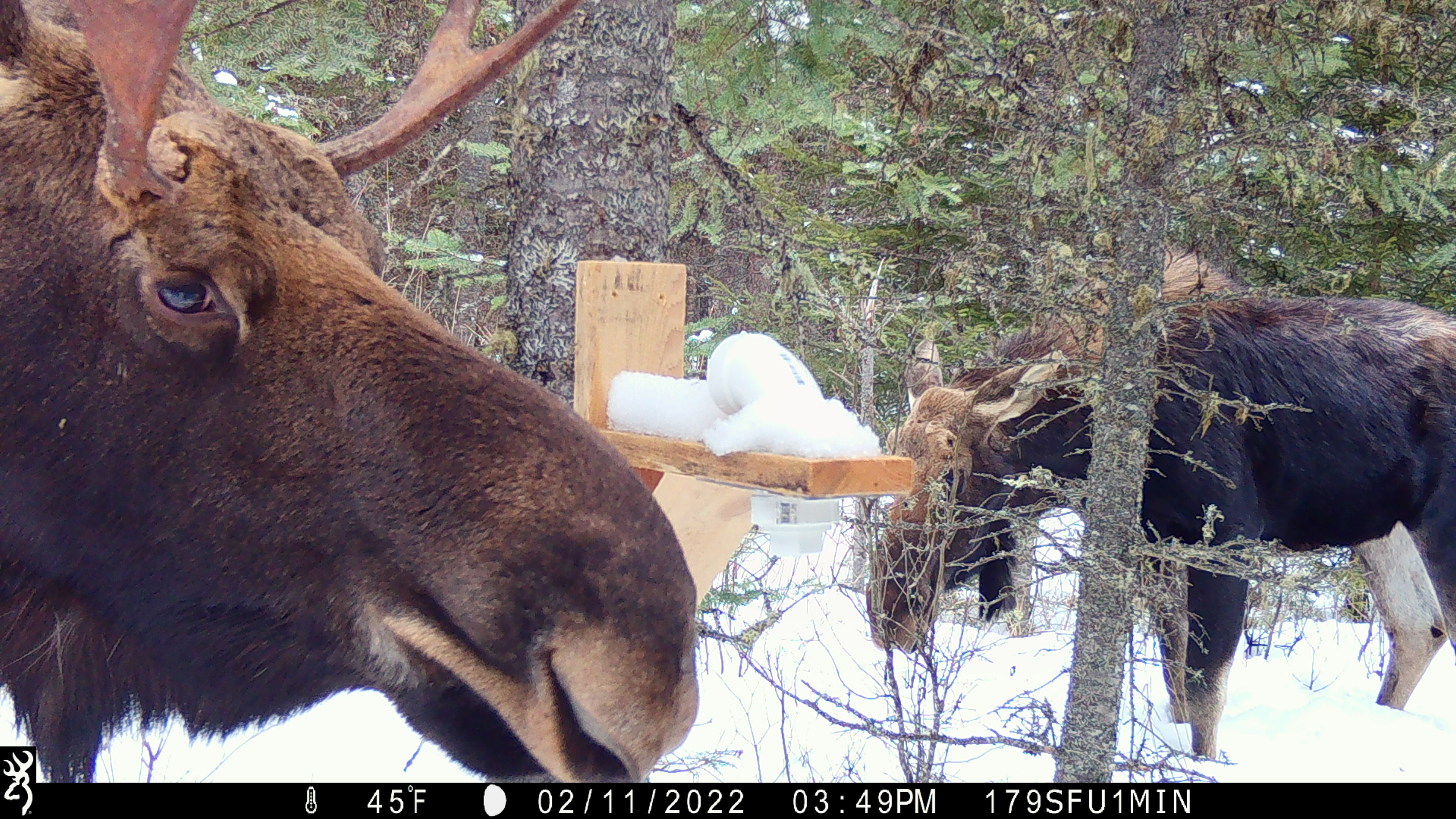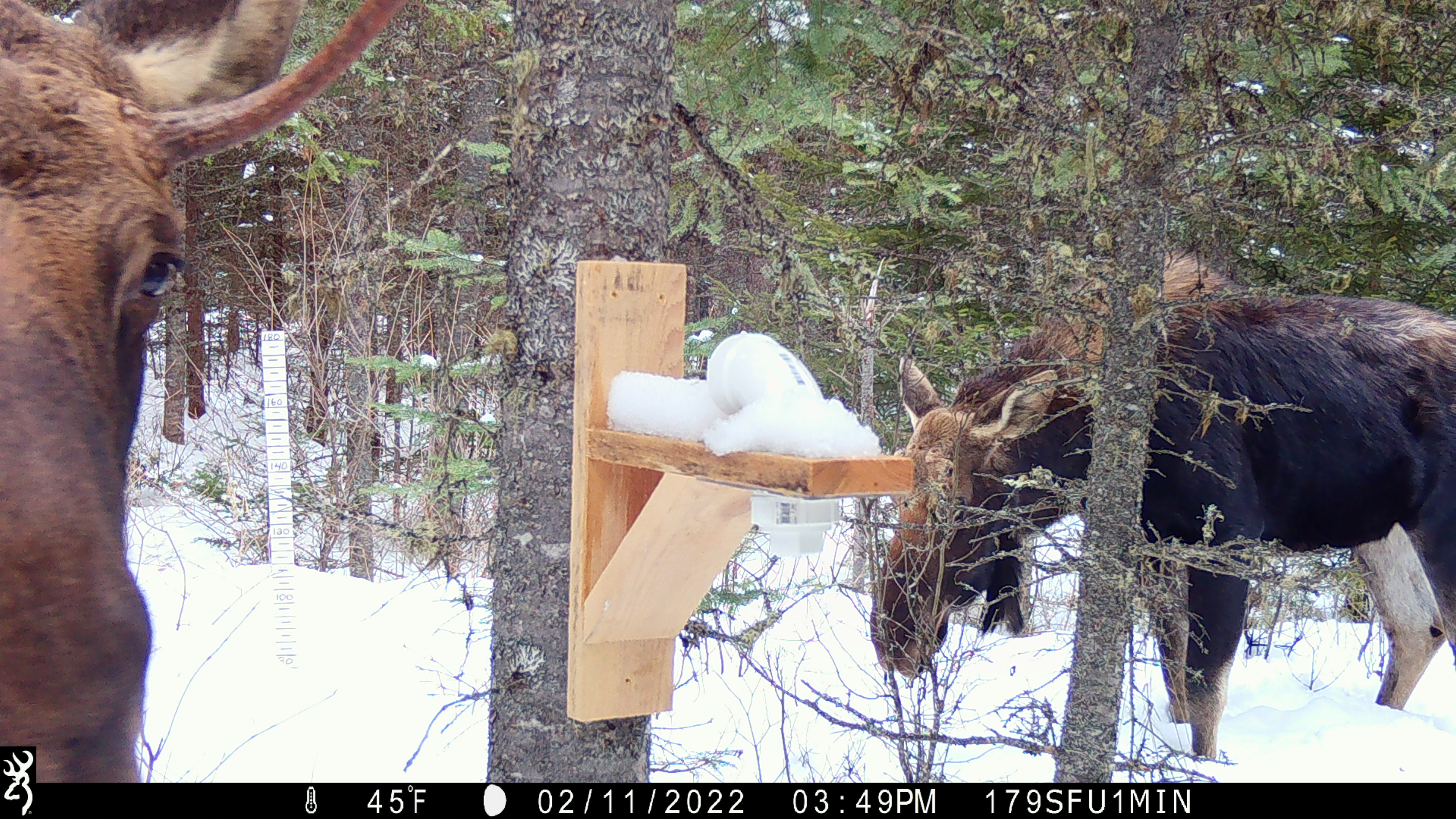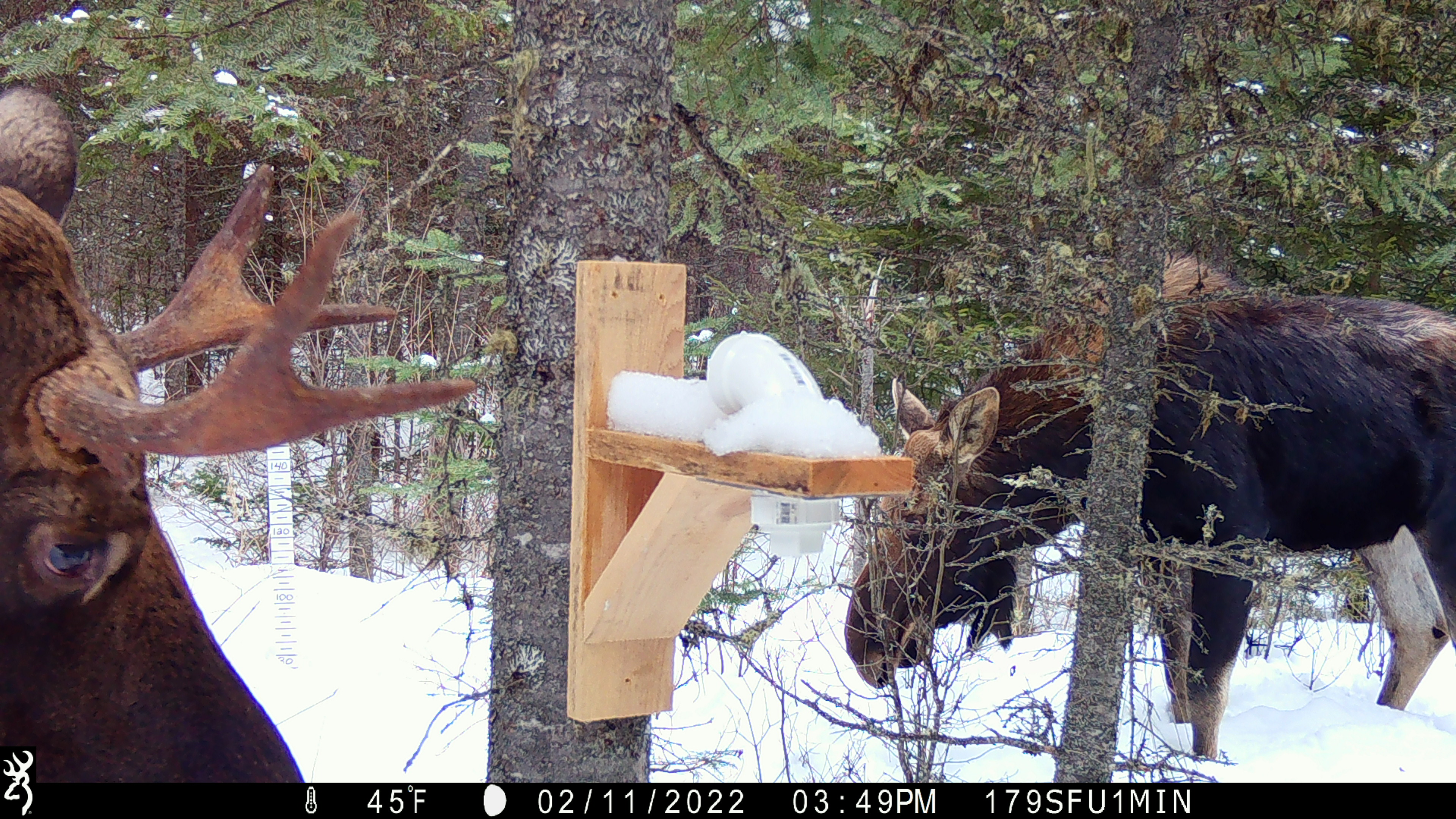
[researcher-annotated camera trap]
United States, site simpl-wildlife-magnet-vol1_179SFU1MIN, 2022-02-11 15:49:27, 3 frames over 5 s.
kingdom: Animalia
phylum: Chordata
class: Mammalia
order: Artiodactyla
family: Cervidae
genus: Alces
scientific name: Alces alces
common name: moose